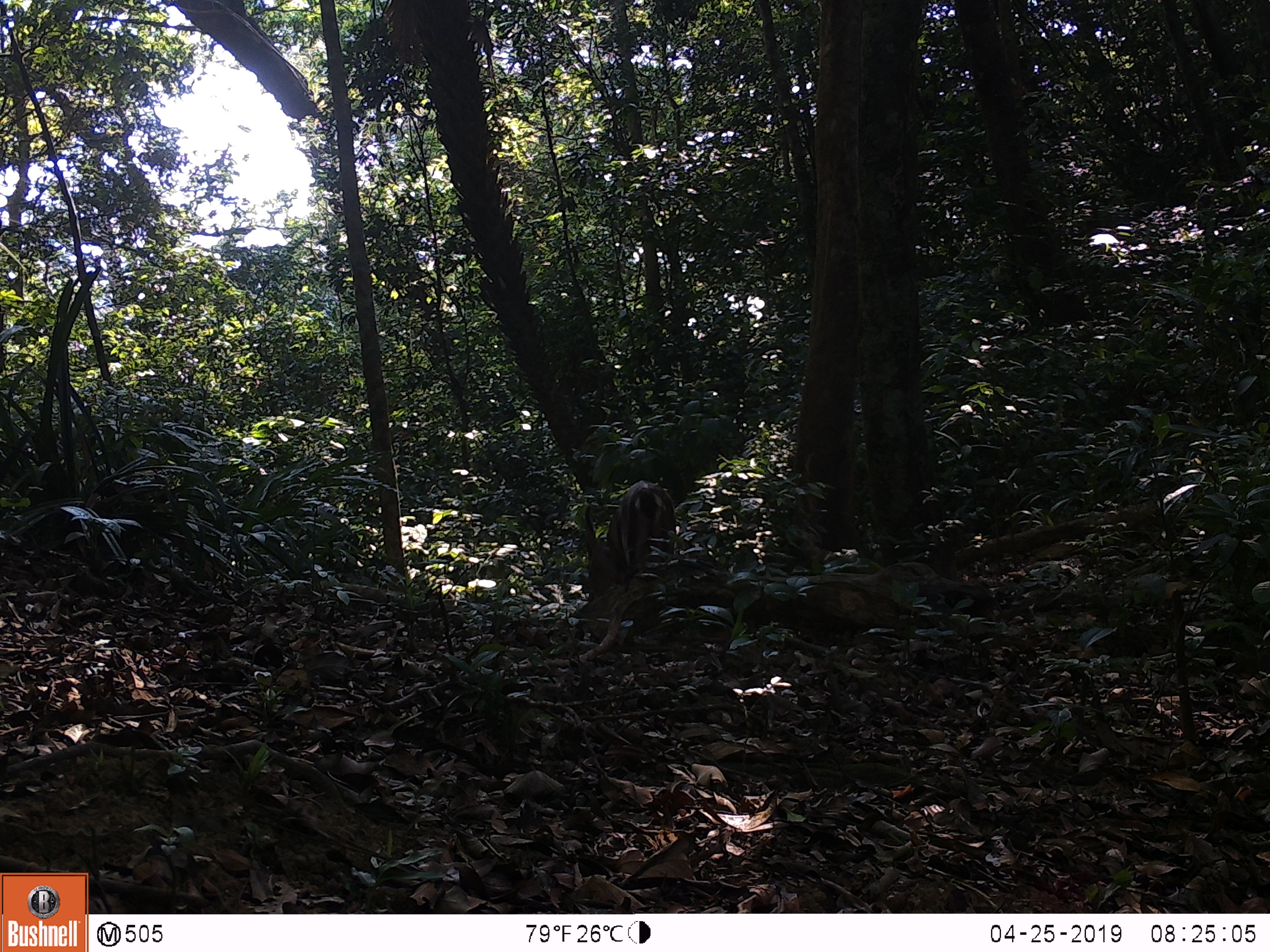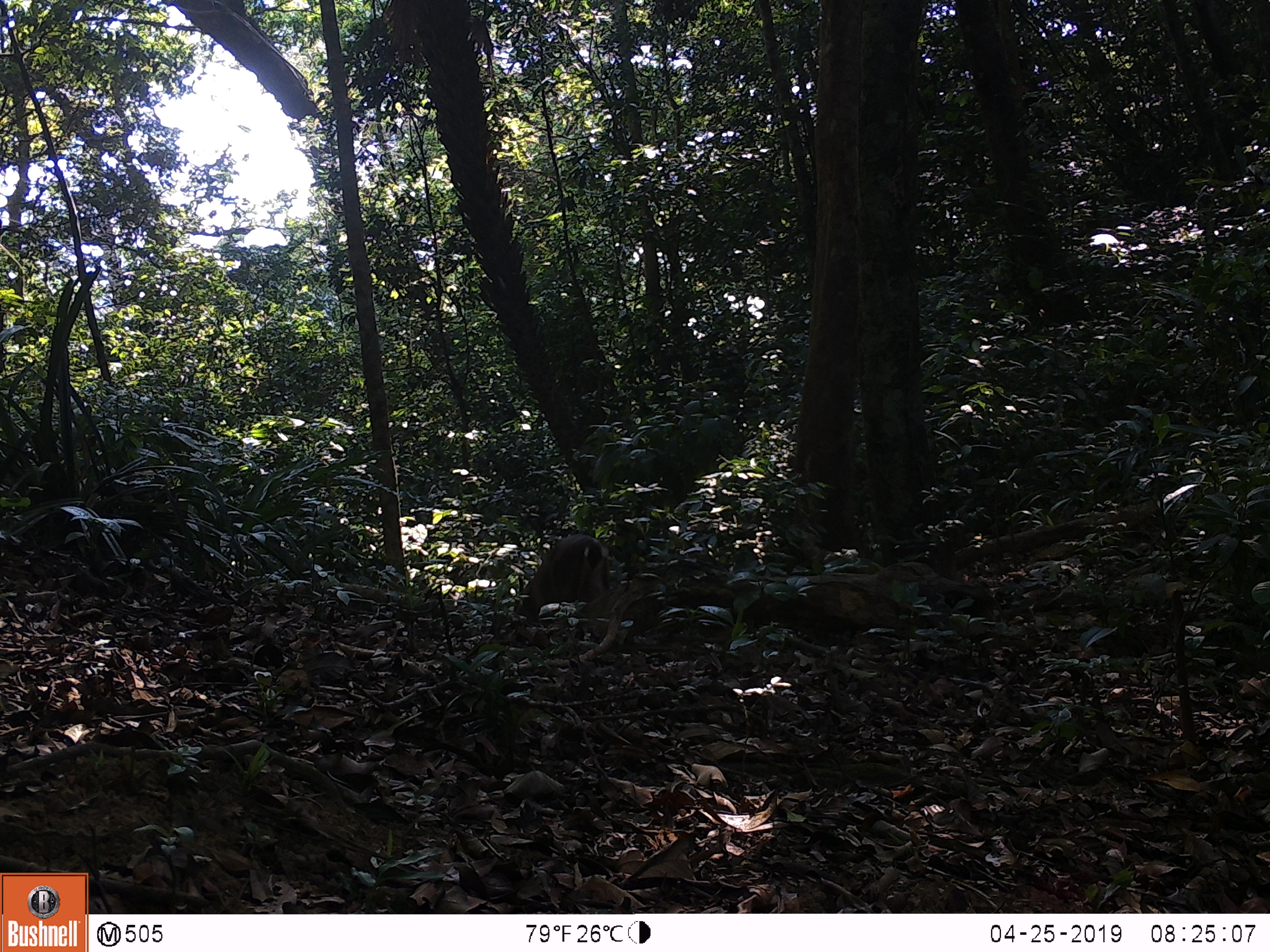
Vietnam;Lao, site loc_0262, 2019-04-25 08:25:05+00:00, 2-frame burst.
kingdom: Animalia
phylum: Chordata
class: Mammalia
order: Artiodactyla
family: Cervidae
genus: Muntiacus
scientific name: Muntiacus vuquangensis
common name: large-antlered muntjac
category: large antlered muntjac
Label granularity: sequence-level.